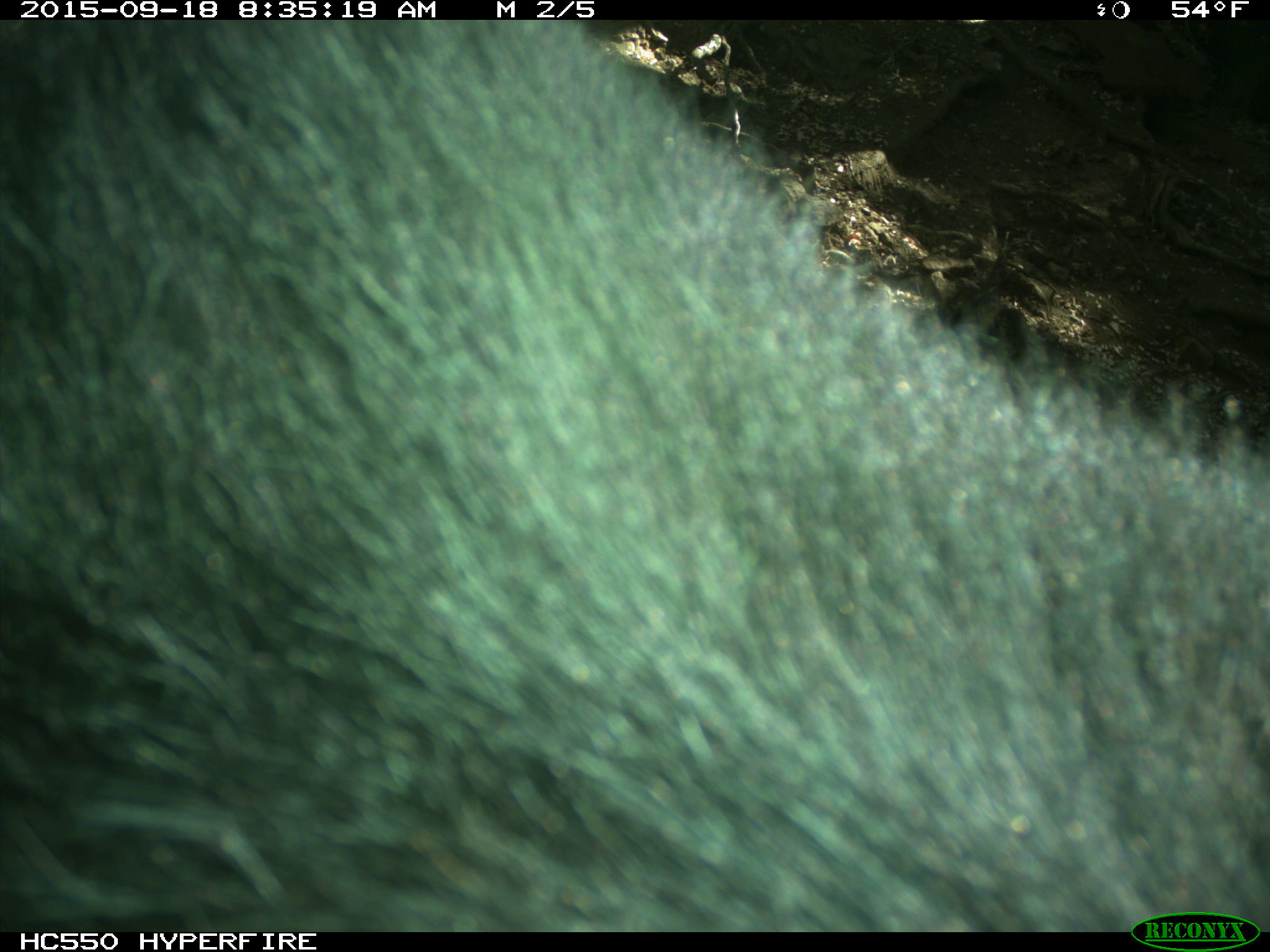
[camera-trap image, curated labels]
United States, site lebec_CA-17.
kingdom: Animalia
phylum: Chordata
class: Mammalia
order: Carnivora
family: Ursidae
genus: Ursus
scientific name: Ursus americanus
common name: american black bear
Ursus americanus (american black bear).